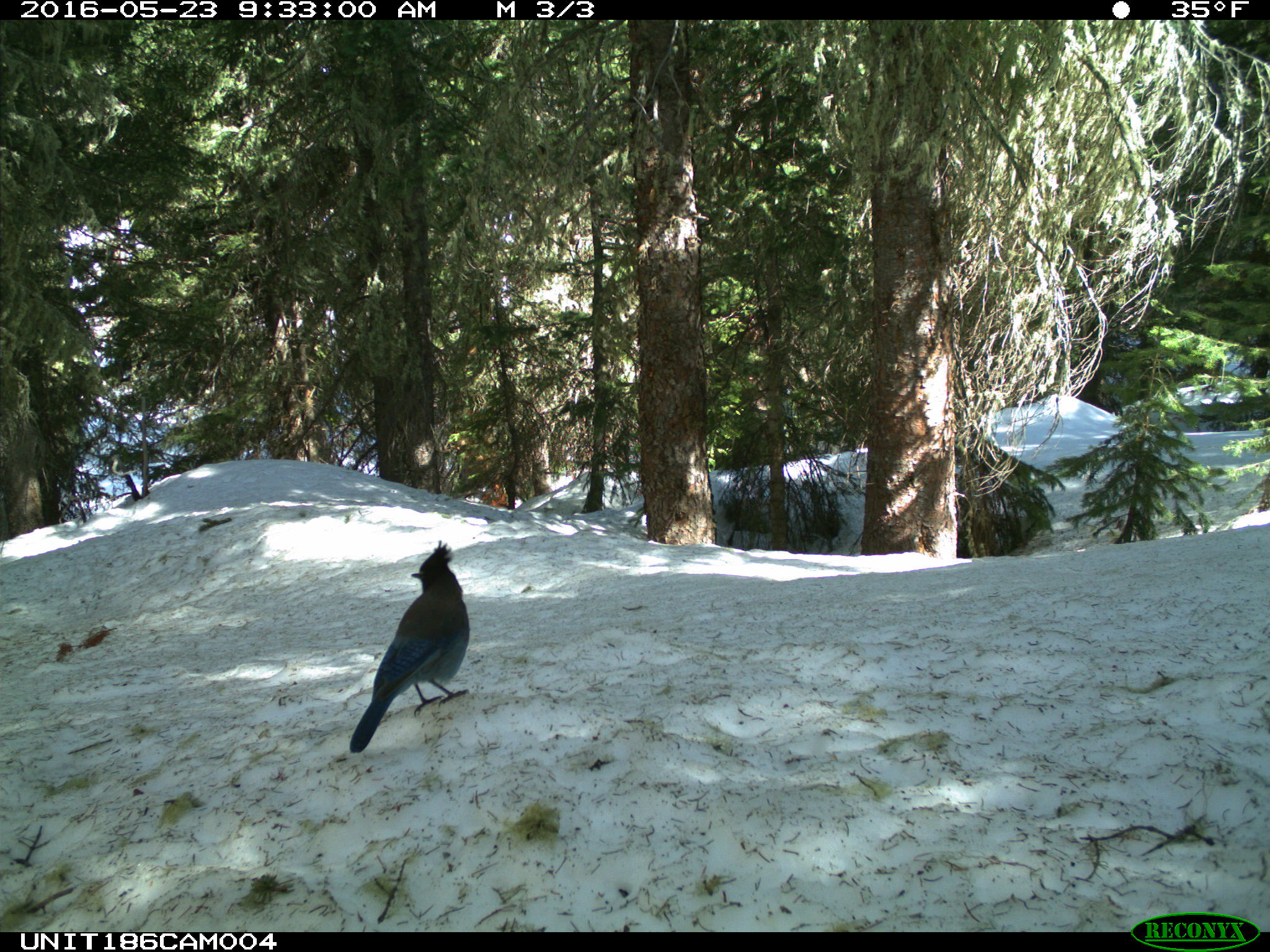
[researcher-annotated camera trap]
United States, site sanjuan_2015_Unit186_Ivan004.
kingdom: Animalia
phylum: Chordata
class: Aves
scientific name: Aves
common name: birds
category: unidentified bird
Unidentified bird (birds) (Aves).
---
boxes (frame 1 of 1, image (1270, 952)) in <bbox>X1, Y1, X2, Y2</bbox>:
animal: <bbox>350, 539, 470, 754</bbox>